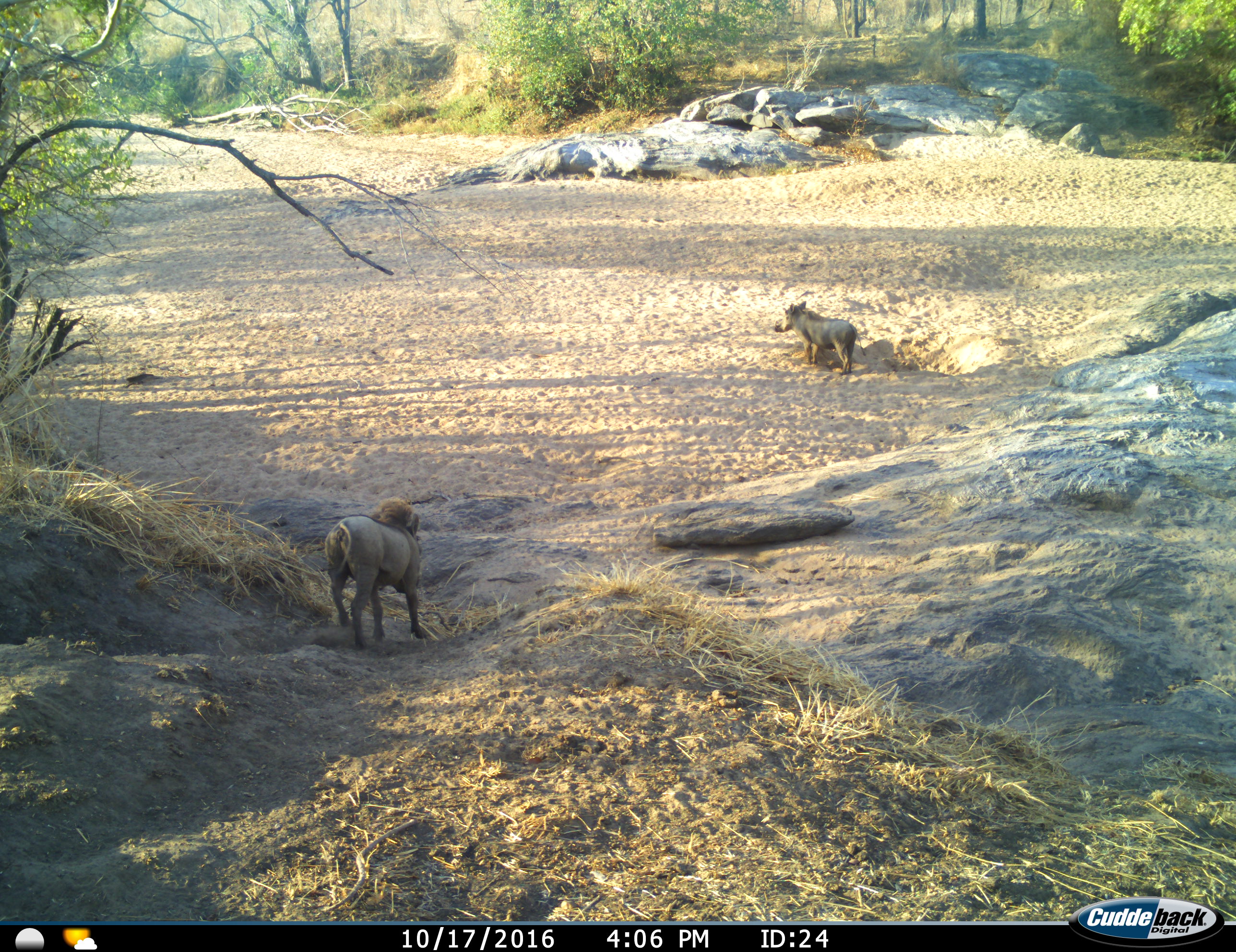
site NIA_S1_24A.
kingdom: Animalia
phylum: Chordata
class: Mammalia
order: Artiodactyla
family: Suidae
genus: Phacochoerus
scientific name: Phacochoerus africanus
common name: warthog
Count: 2.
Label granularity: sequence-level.